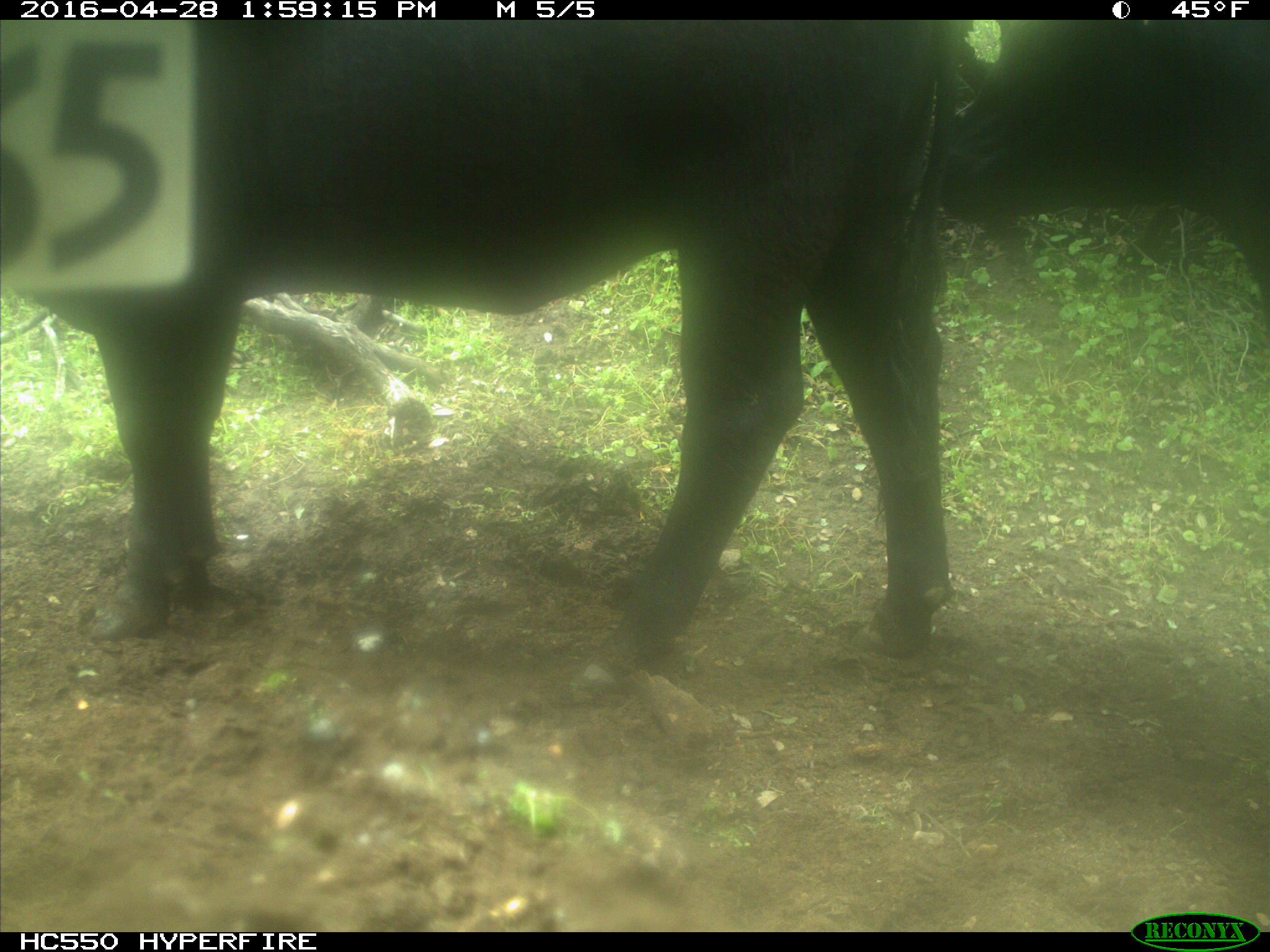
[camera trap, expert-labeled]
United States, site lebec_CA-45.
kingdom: Animalia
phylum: Chordata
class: Mammalia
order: Artiodactyla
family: Bovidae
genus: Bos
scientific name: Bos taurus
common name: domestic cow